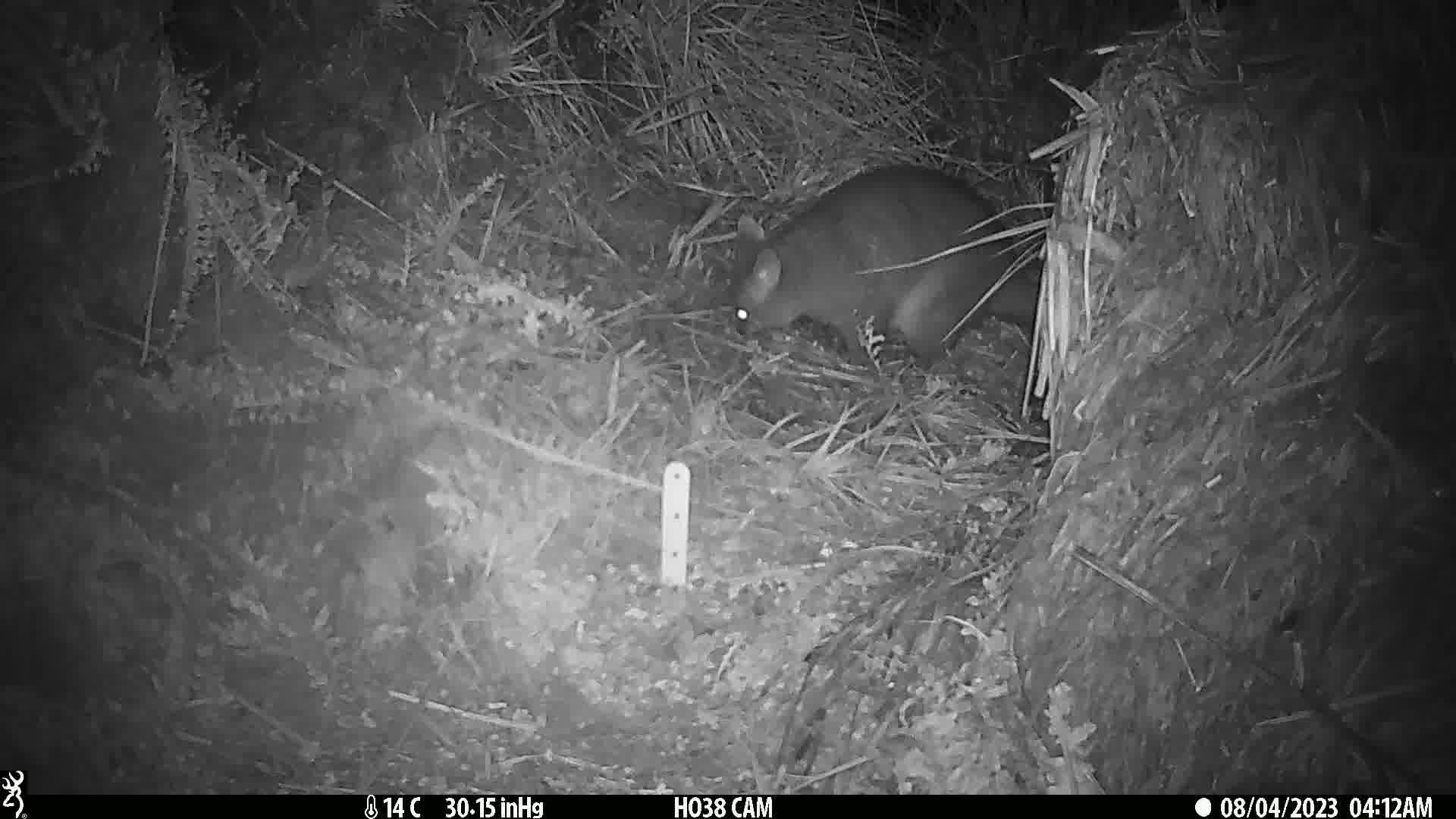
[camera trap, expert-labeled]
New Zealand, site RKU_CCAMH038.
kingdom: Animalia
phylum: Chordata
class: Mammalia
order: Diprotodontia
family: Phalangeridae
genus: Trichosurus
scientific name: Trichosurus vulpecula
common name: common brushtail possum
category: possum